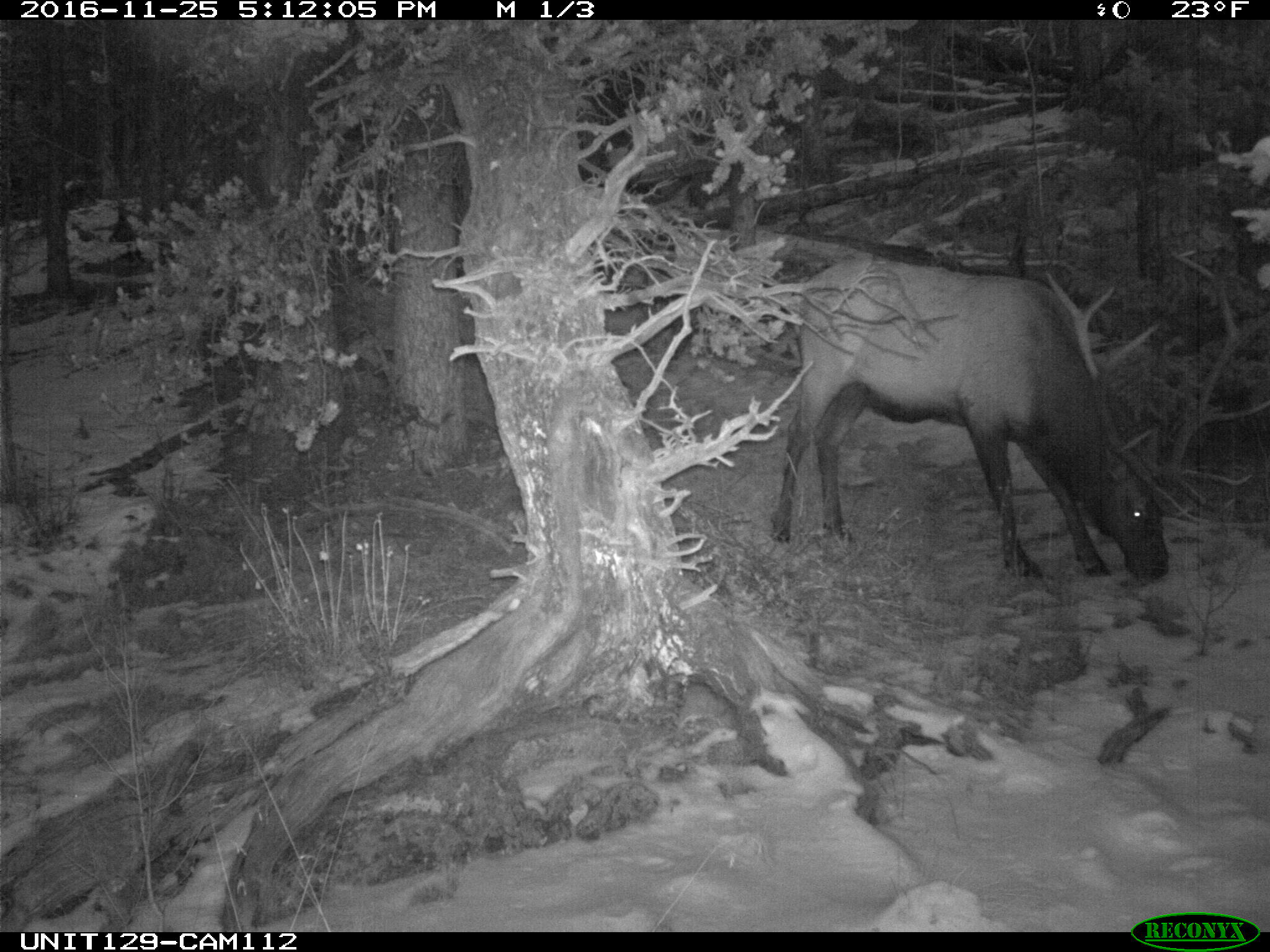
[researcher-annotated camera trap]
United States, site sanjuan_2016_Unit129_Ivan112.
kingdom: Animalia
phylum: Chordata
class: Mammalia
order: Artiodactyla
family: Cervidae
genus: Cervus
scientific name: Cervus elaphus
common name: red deer